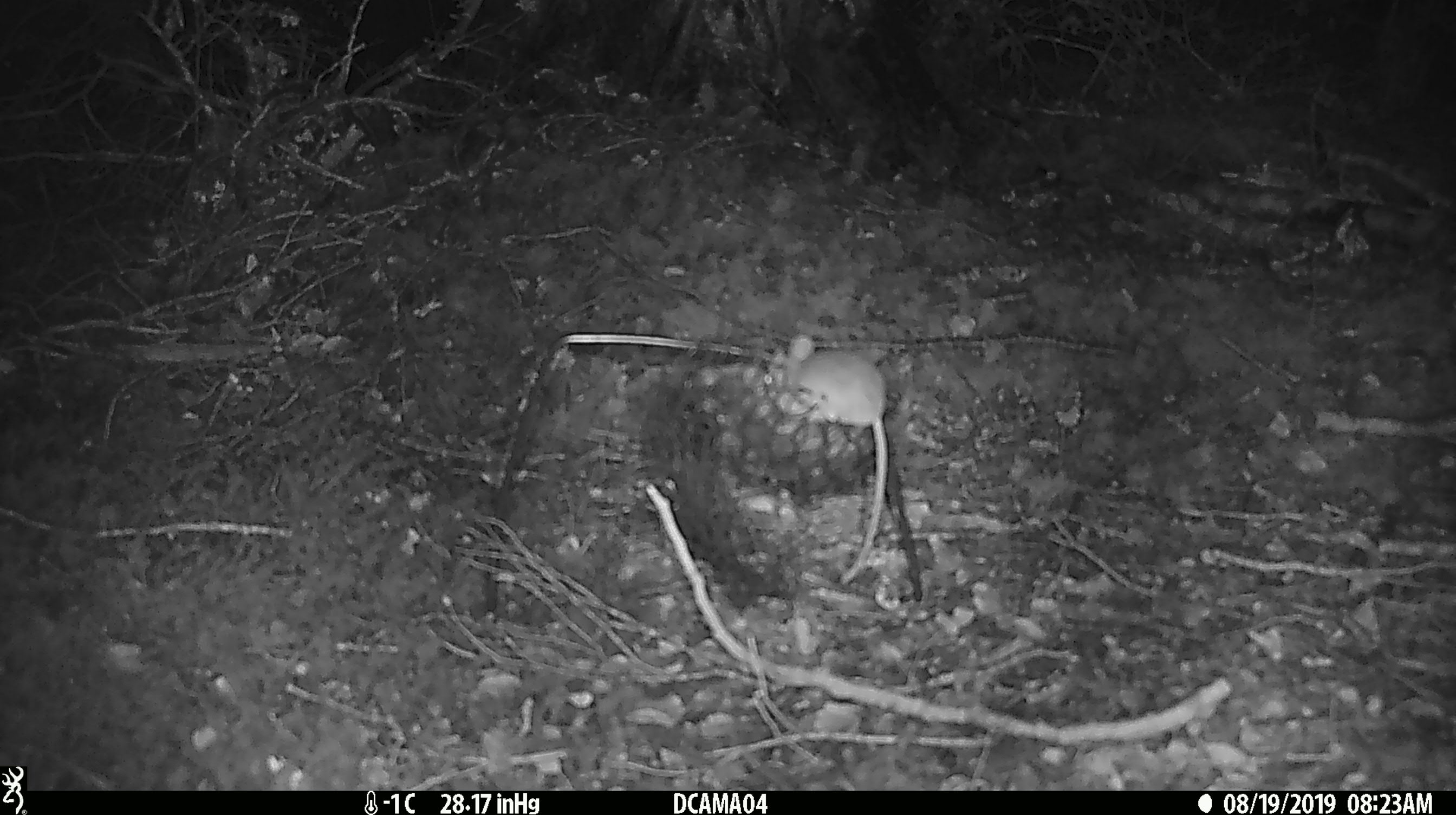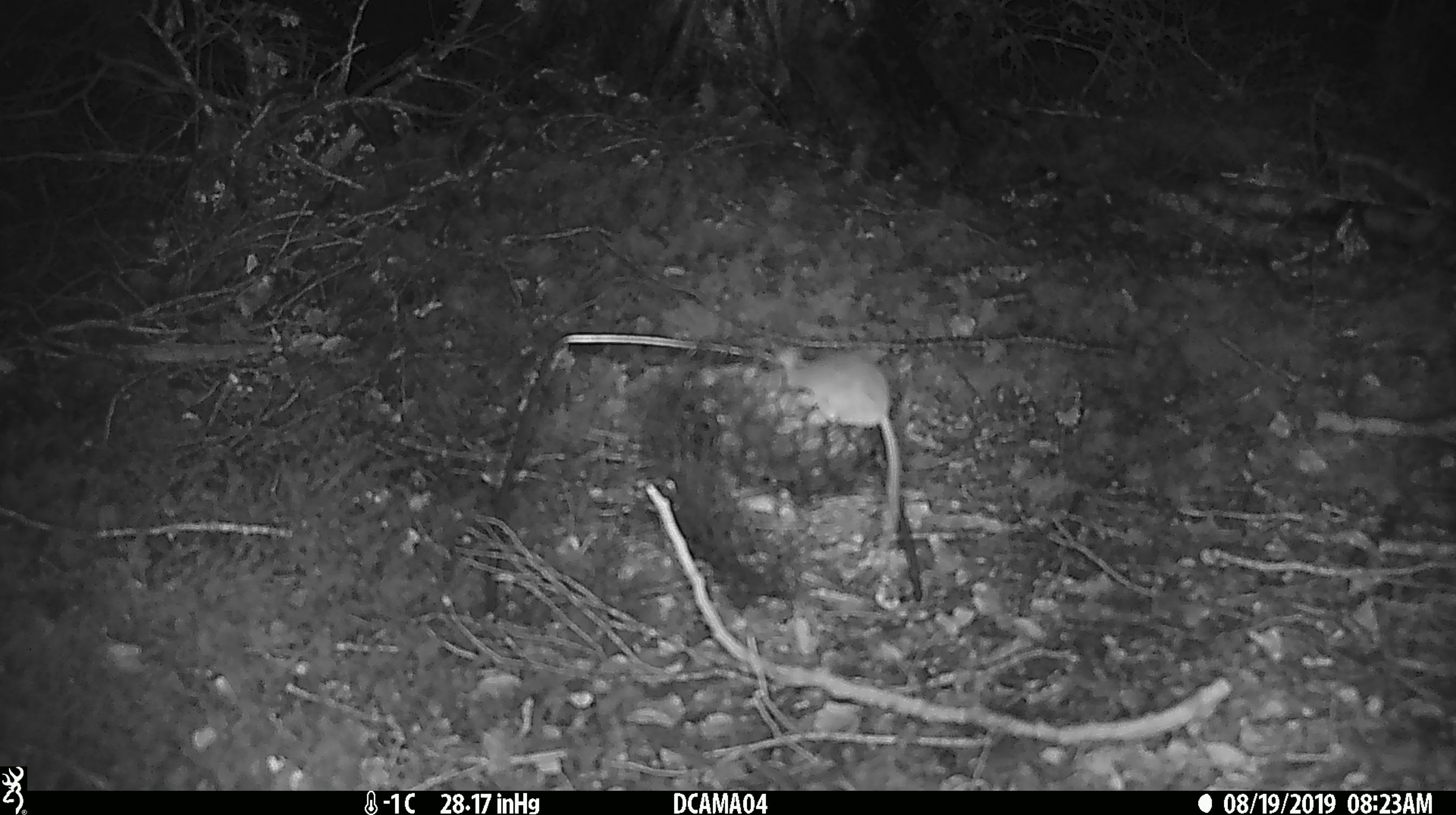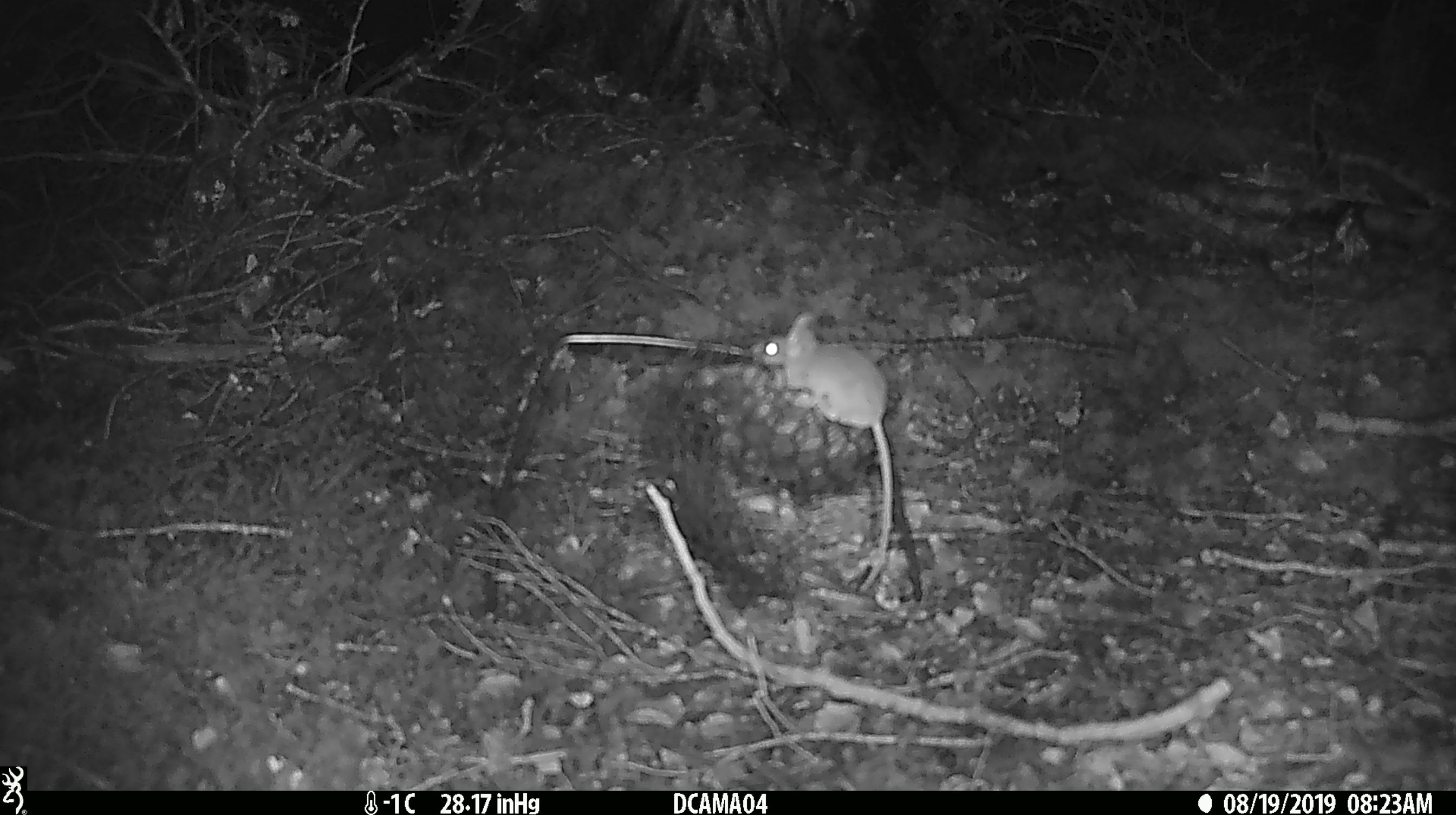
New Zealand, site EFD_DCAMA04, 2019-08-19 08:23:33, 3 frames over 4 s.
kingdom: Animalia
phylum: Chordata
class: Mammalia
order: Rodentia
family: Muridae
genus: Mus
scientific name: Mus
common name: mouse